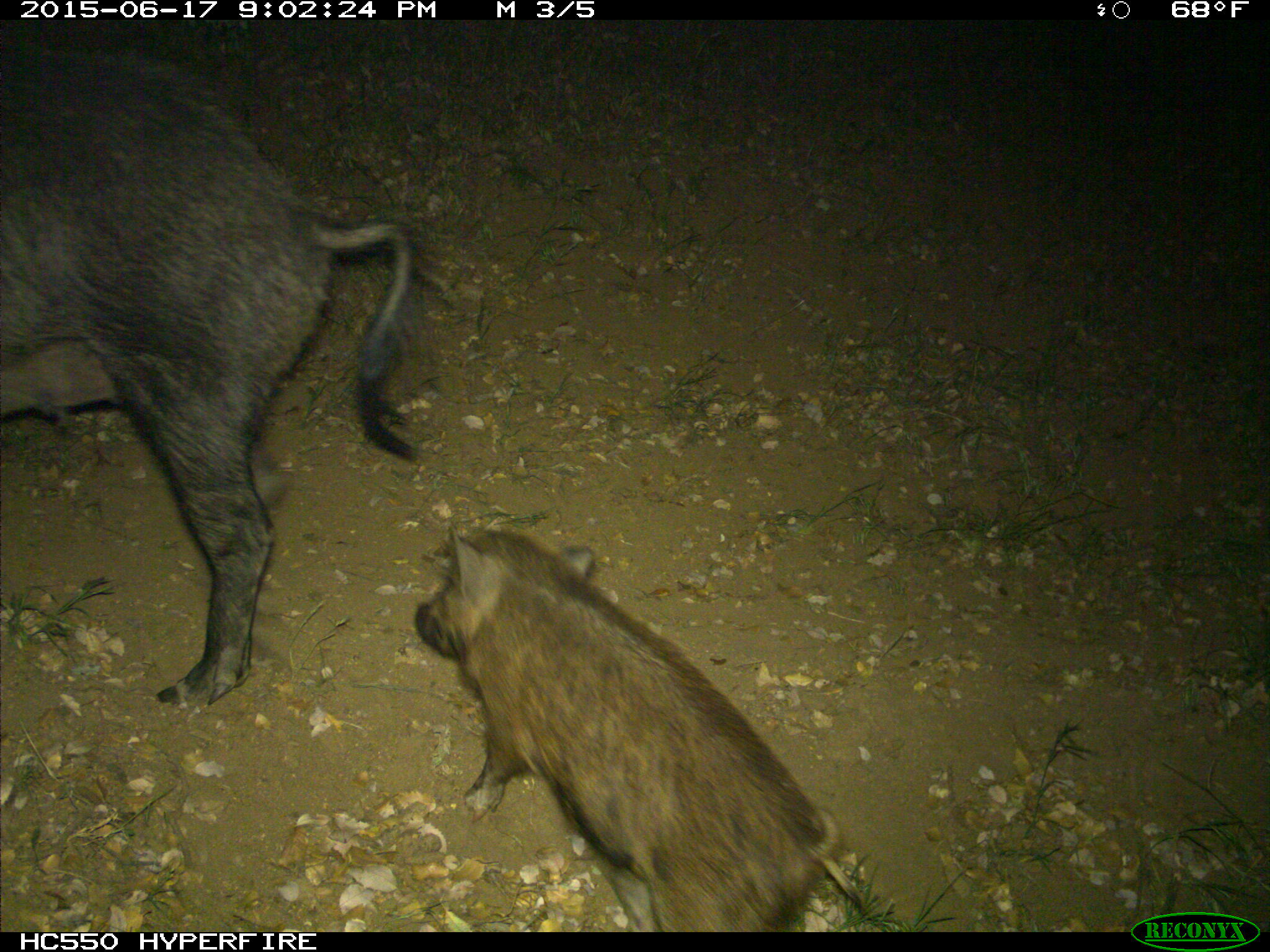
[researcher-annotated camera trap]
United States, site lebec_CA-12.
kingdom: Animalia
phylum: Chordata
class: Mammalia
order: Artiodactyla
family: Suidae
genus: Sus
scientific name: Sus scrofa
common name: wild boar